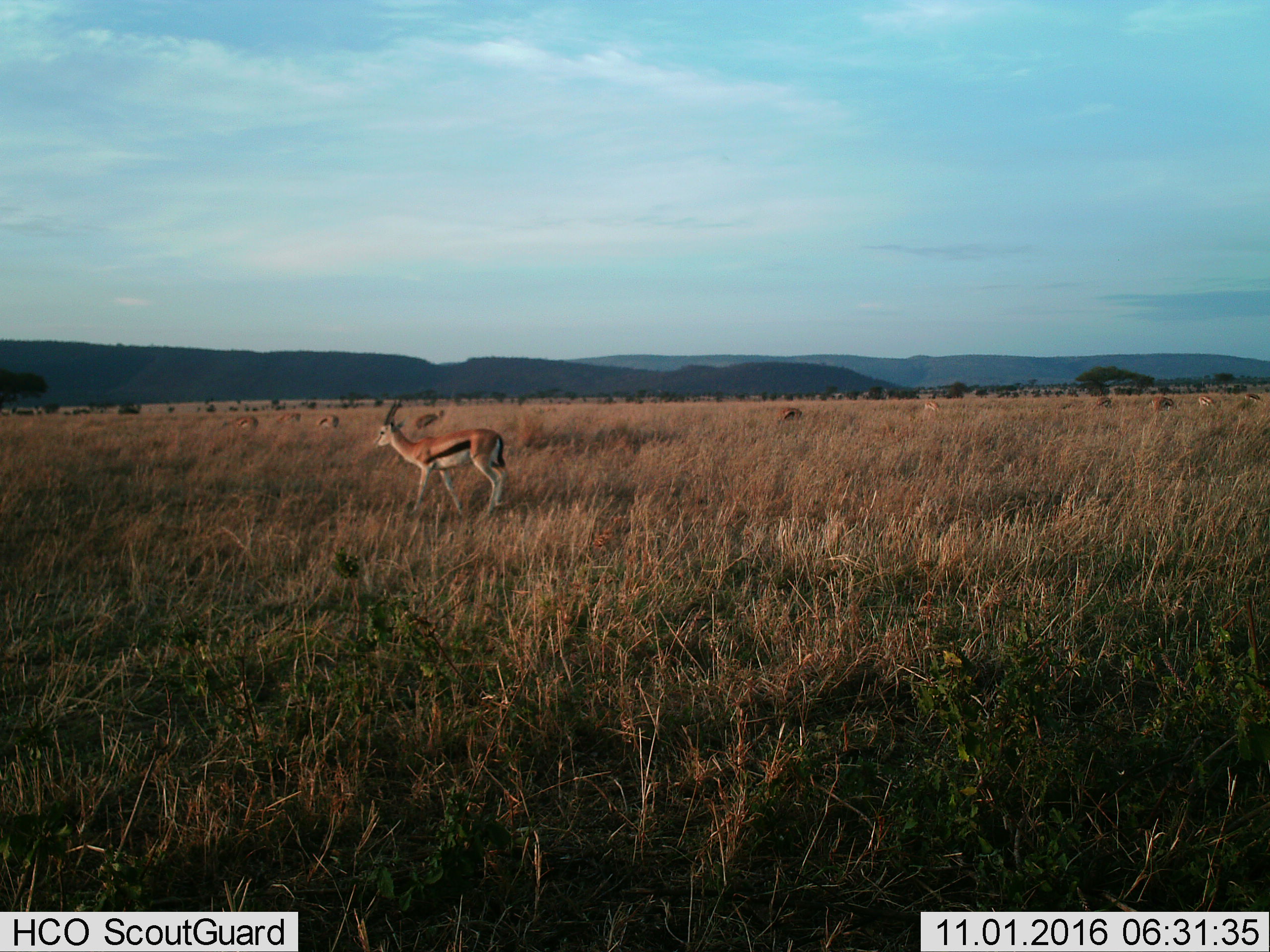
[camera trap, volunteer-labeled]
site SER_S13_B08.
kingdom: Animalia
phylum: Chordata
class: Mammalia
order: Artiodactyla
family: Bovidae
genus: Eudorcas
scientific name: Eudorcas thomsonii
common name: thomson's gazelle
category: gazellethomsons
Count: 11-50.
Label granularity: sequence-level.